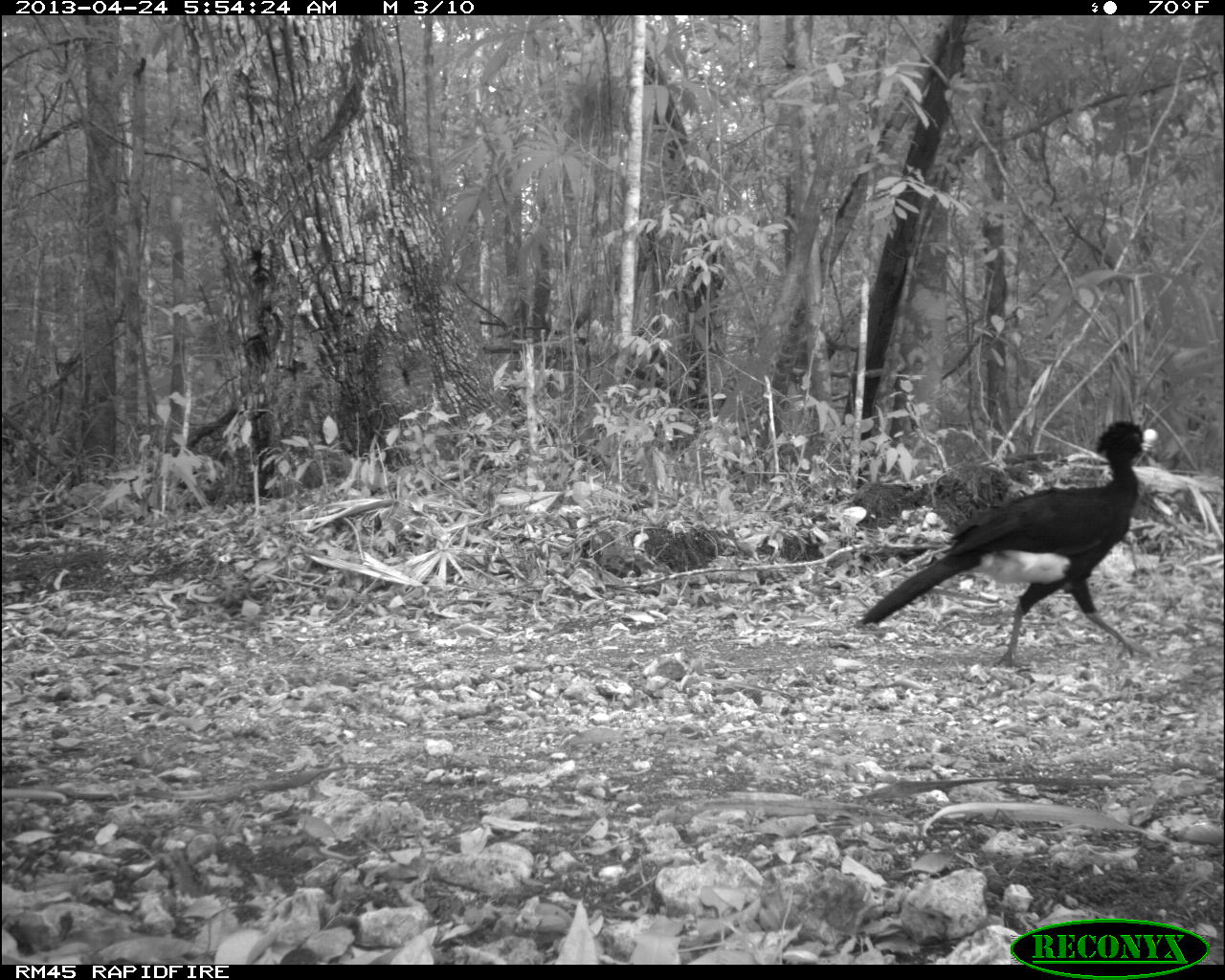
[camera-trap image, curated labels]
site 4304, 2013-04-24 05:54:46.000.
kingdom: Animalia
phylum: Chordata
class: Aves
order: Galliformes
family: Cracidae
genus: Crax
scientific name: Crax rubra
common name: great curassow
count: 1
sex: male